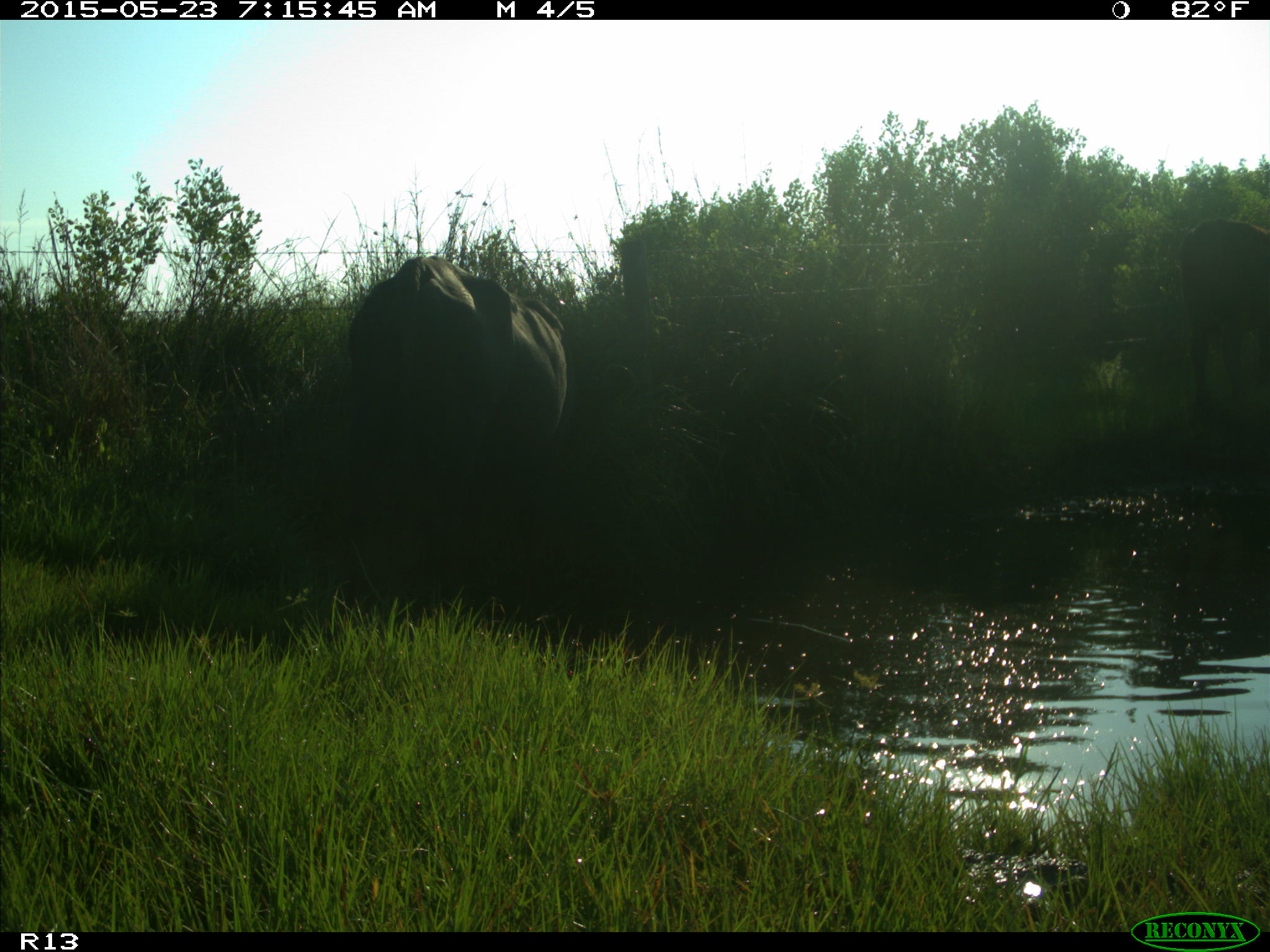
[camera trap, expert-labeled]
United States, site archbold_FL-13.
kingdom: Animalia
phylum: Chordata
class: Mammalia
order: Artiodactyla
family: Bovidae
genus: Bos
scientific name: Bos taurus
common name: domestic cow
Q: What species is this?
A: Bos taurus (domestic cow).